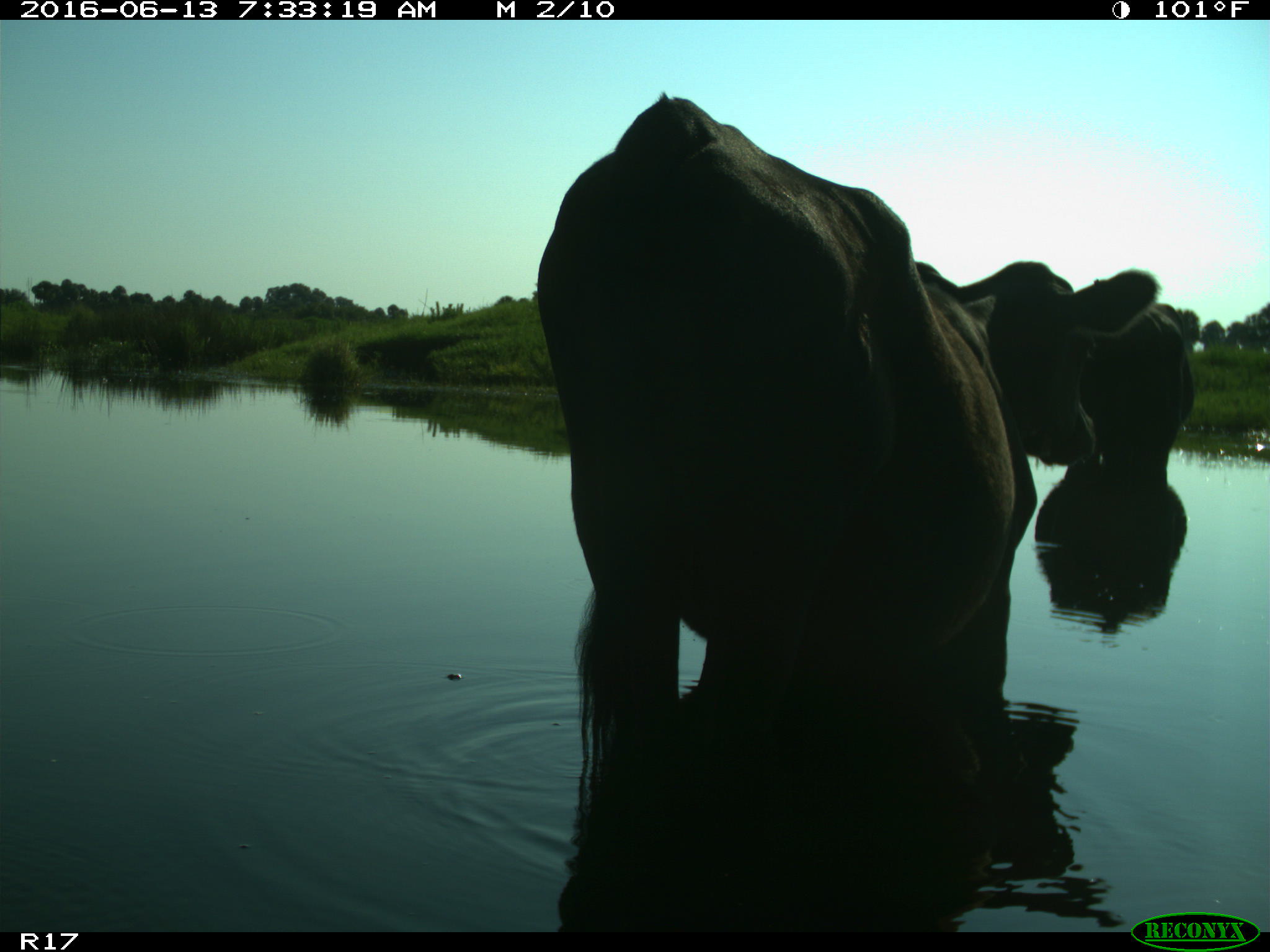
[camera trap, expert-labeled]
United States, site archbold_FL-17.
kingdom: Animalia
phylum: Chordata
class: Mammalia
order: Artiodactyla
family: Bovidae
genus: Bos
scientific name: Bos taurus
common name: domestic cow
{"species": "Bos taurus (domestic cow)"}